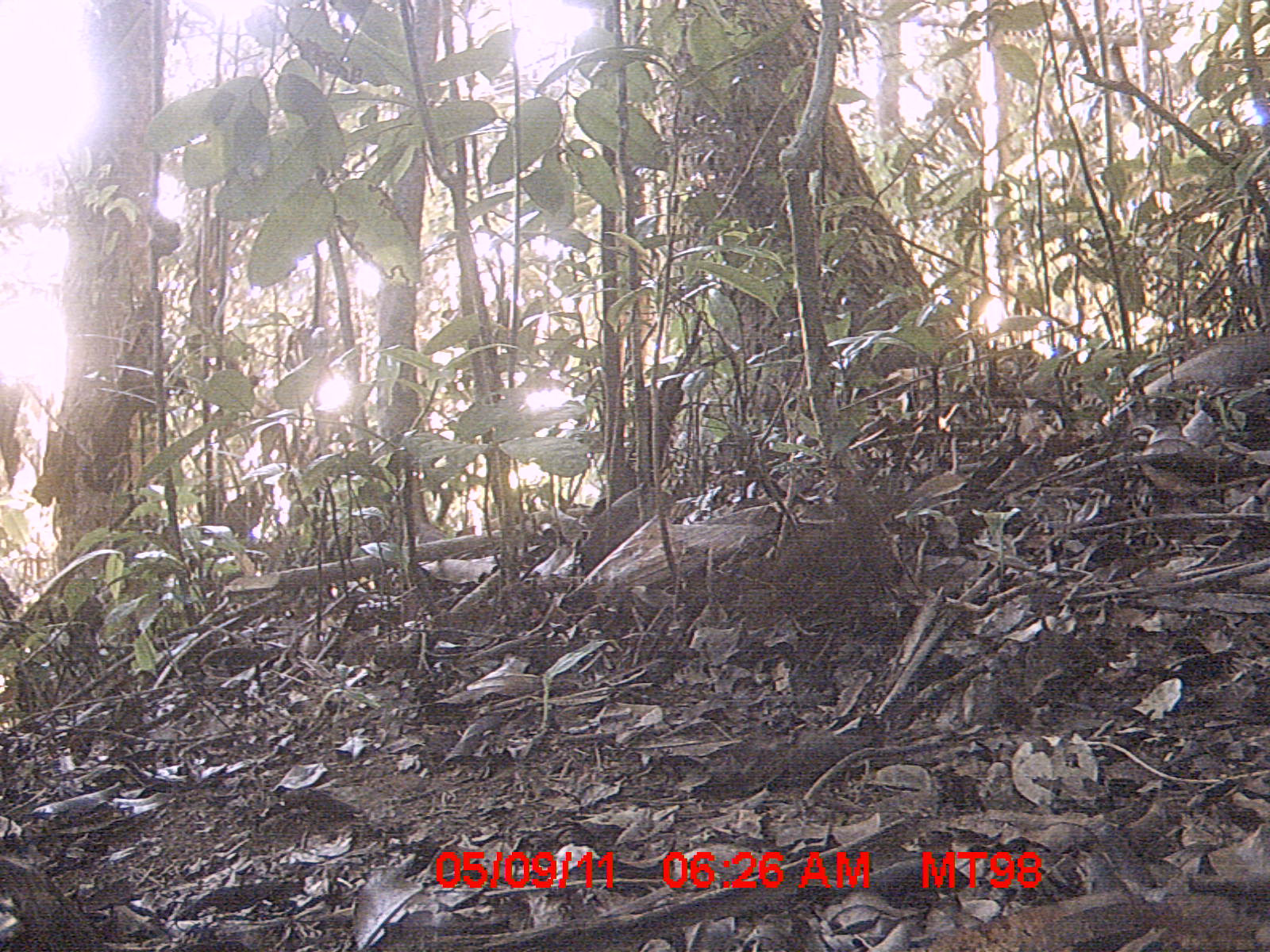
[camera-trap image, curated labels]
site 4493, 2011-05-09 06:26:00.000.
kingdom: Animalia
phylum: Chordata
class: Aves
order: Gruiformes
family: Sarothruridae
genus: Mentocrex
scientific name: Mentocrex kioloides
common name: madagascar wood rail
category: canirallus kioloides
Canirallus kioloides (madagascar wood rail) (Mentocrex kioloides), count 1.